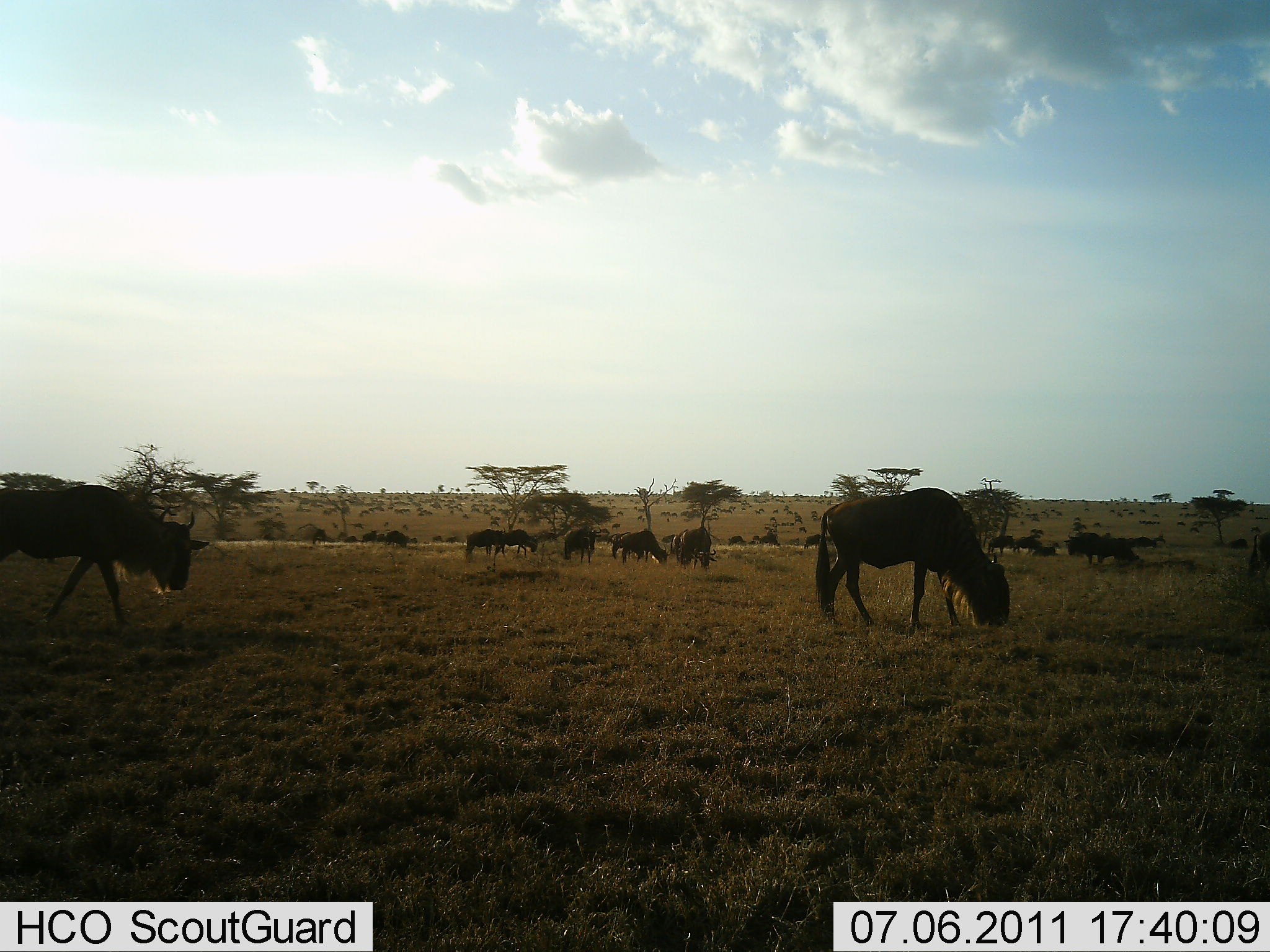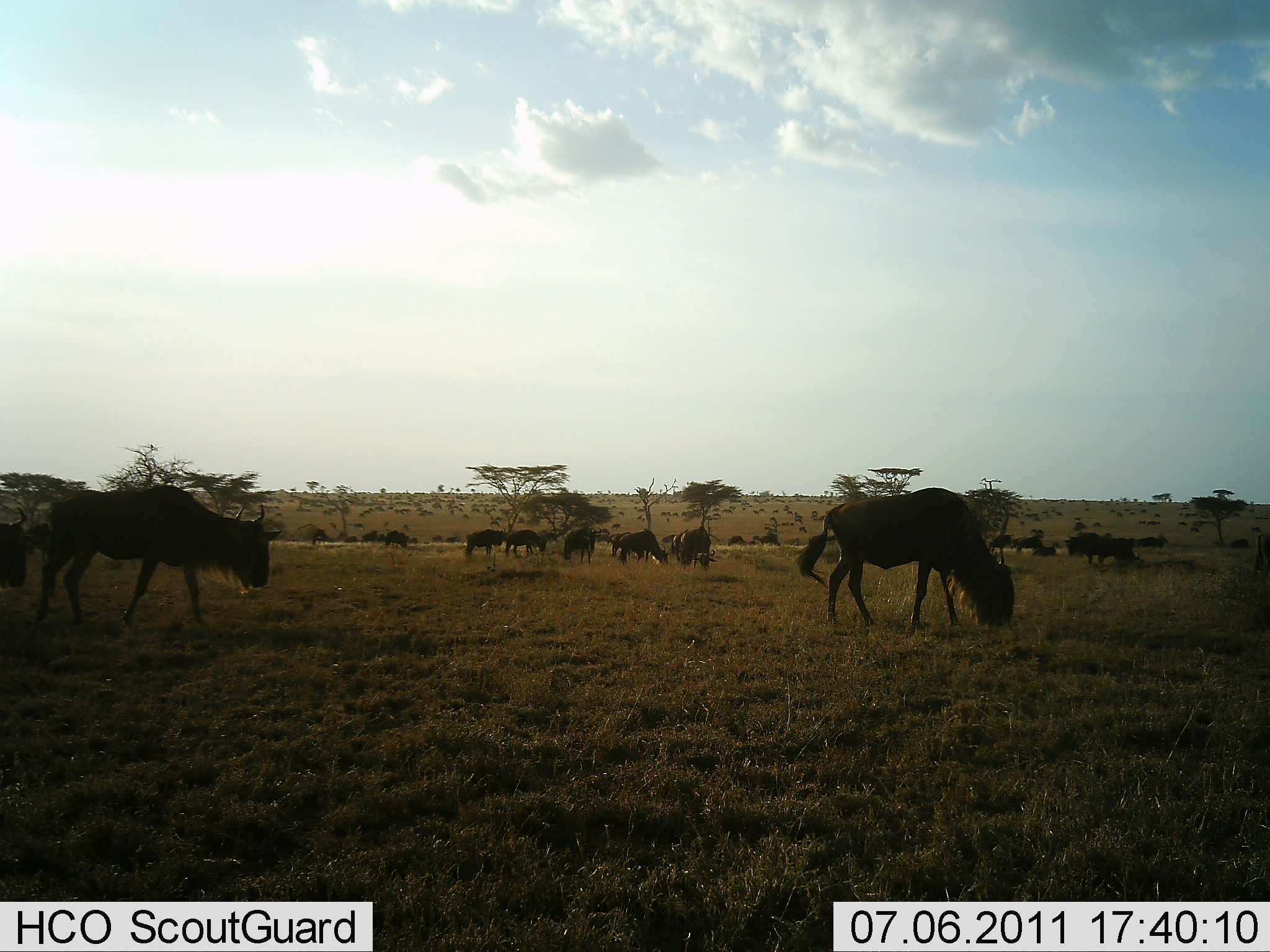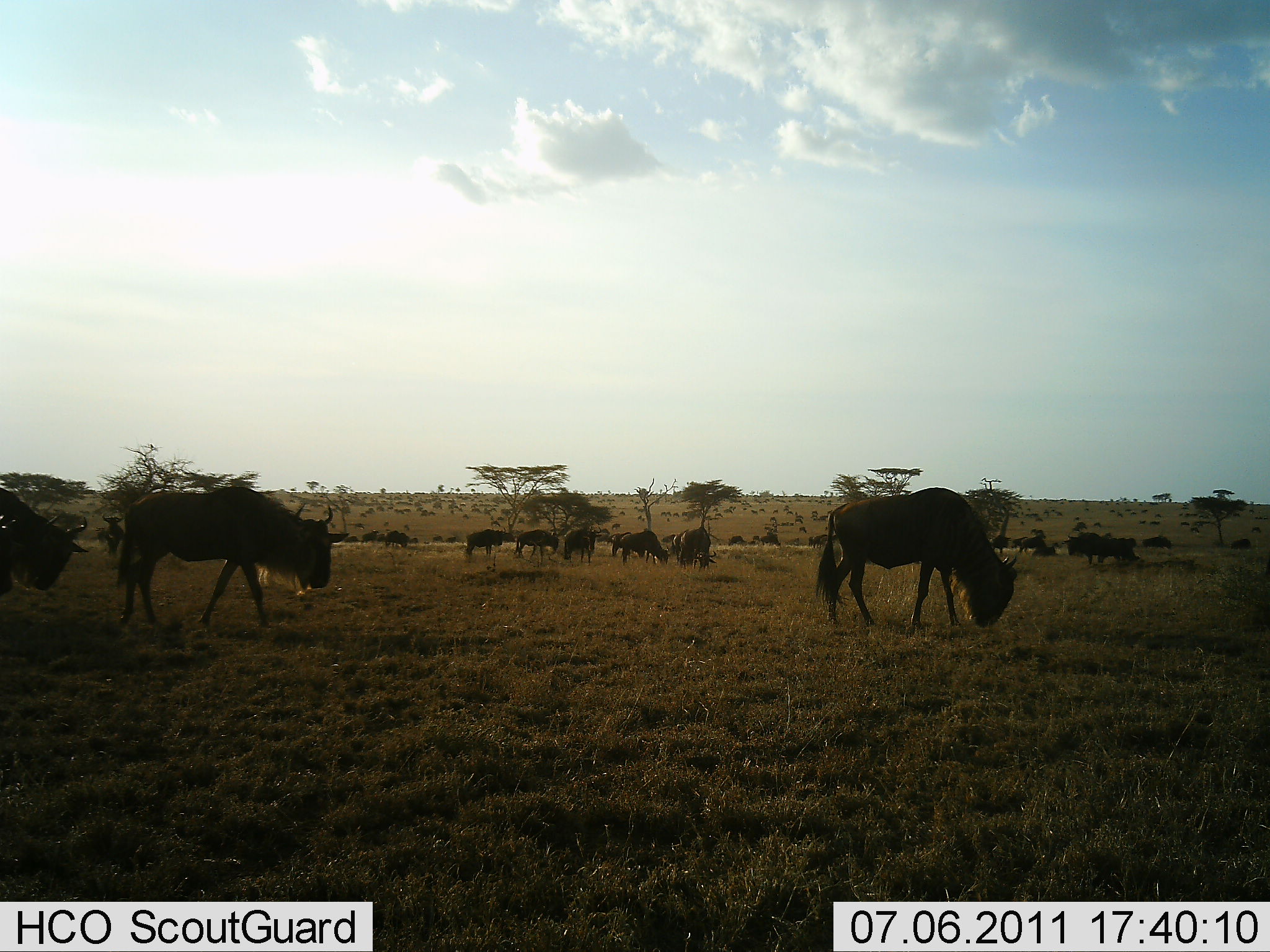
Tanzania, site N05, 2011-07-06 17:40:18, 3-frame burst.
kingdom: Animalia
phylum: Chordata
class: Mammalia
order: Artiodactyla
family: Bovidae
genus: Connochaetes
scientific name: Connochaetes taurinus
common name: blue wildebeest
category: wildebeest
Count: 11-50.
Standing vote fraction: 42%.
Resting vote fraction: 0%.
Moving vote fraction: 58%.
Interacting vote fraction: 0%.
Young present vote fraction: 0%.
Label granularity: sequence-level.